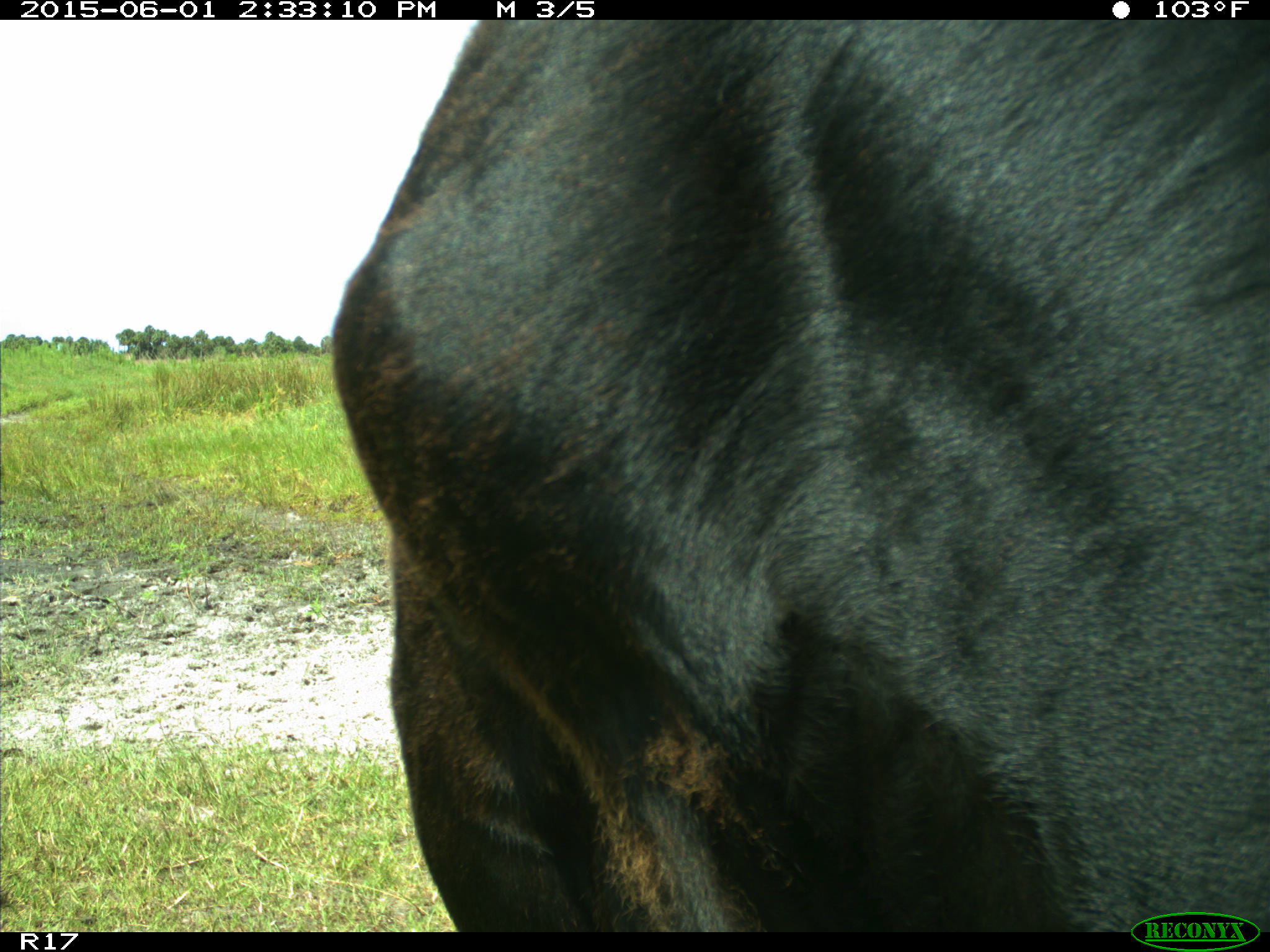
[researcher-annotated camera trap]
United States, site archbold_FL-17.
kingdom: Animalia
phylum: Chordata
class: Mammalia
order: Artiodactyla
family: Bovidae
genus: Bos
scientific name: Bos taurus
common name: domestic cow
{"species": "Bos taurus (domestic cow)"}